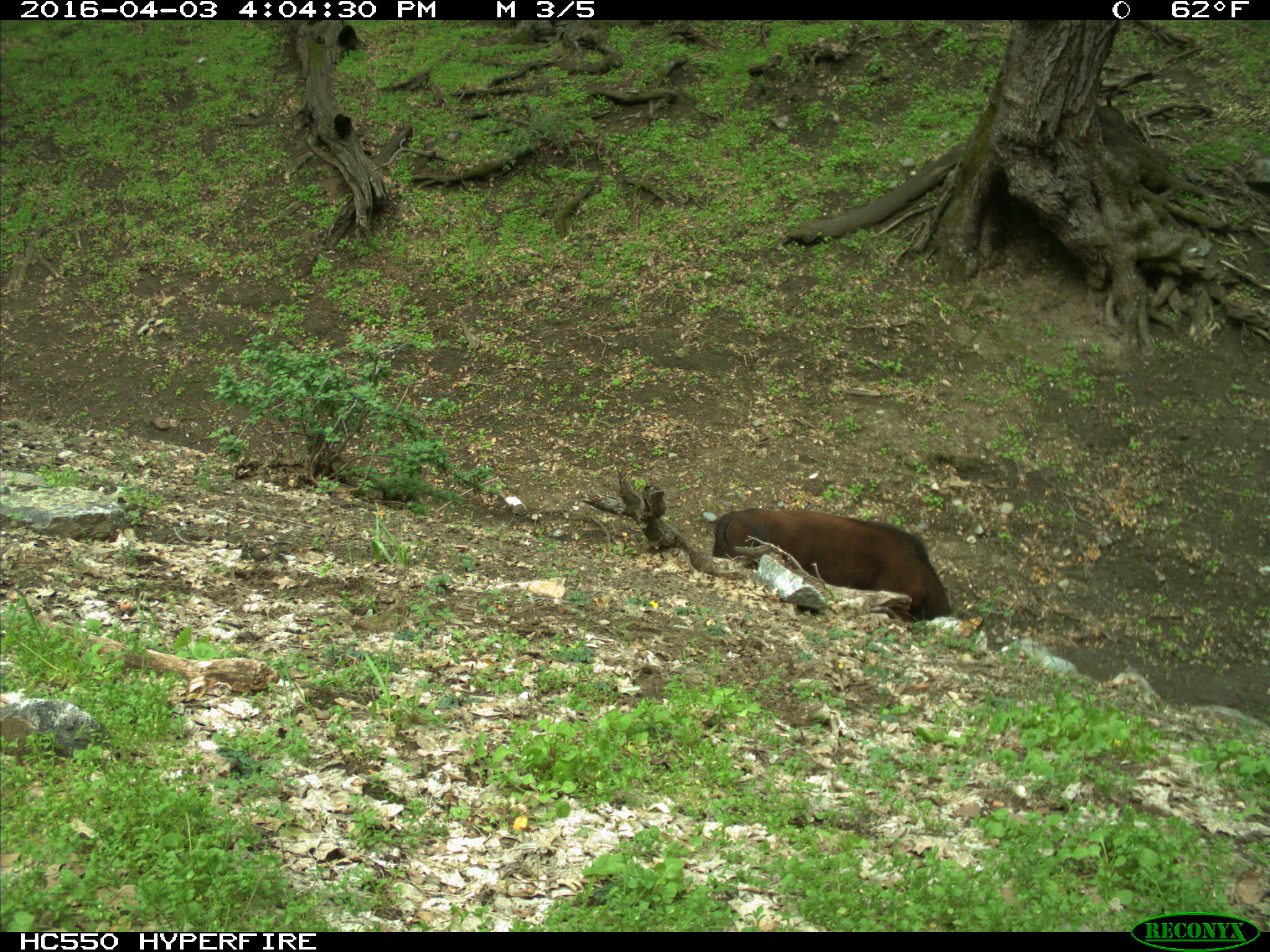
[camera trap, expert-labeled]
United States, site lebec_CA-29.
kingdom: Animalia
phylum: Chordata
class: Mammalia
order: Artiodactyla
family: Bovidae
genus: Bos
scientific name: Bos taurus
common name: domestic cow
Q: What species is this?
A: Bos taurus (domestic cow).